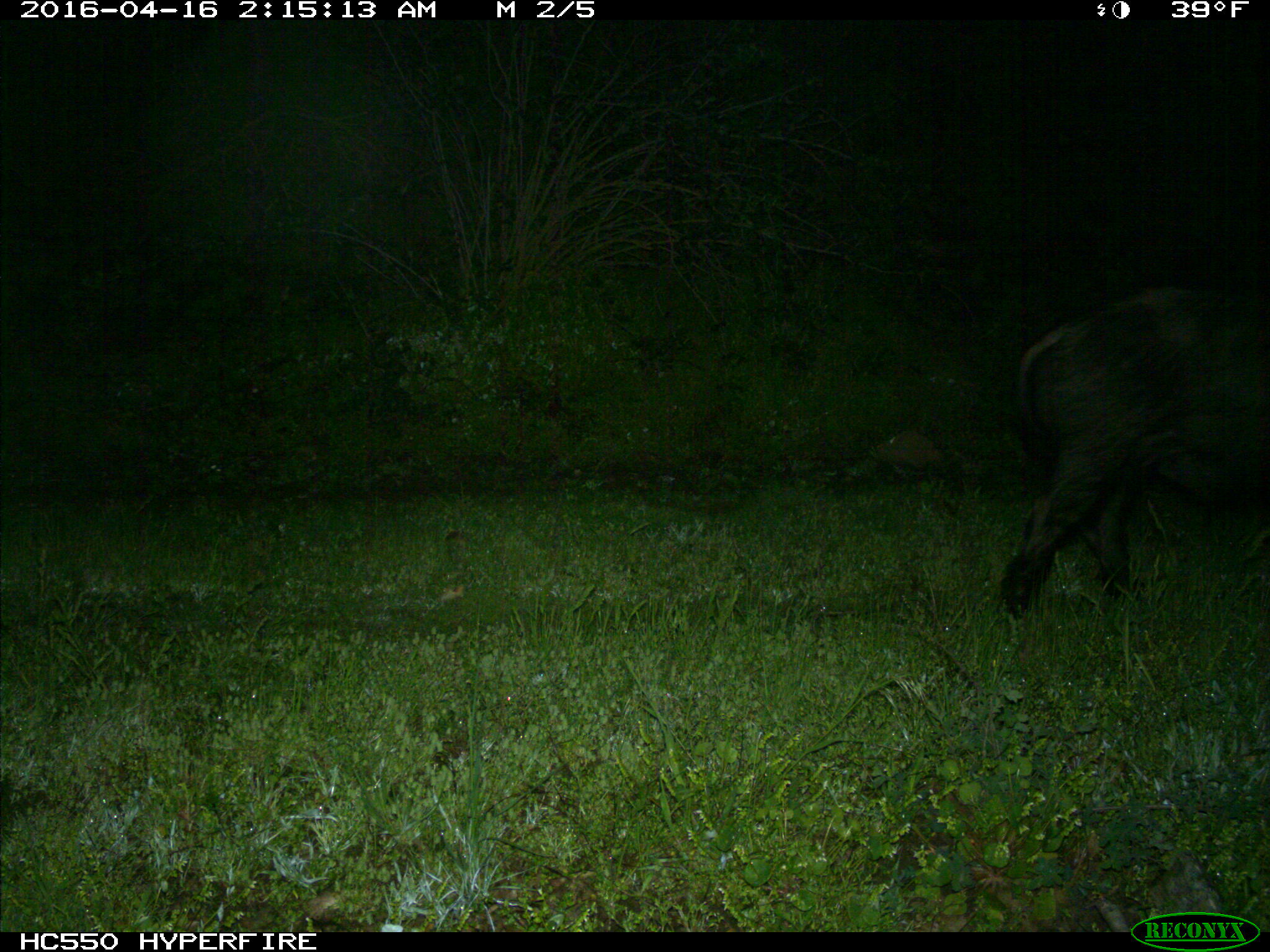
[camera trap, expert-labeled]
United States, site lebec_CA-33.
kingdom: Animalia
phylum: Chordata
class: Mammalia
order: Artiodactyla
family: Suidae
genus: Sus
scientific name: Sus scrofa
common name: wild boar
Sus scrofa (wild boar).